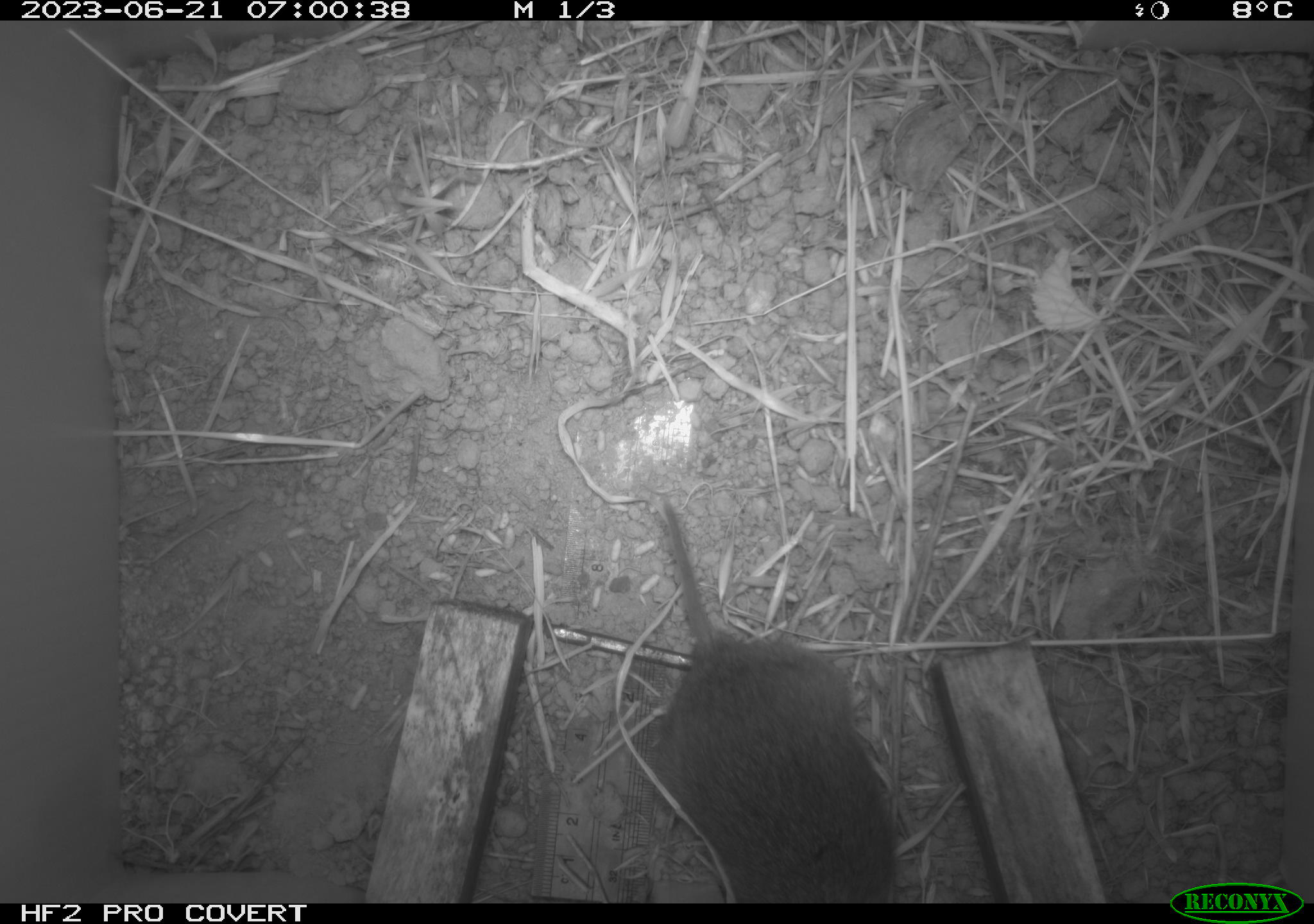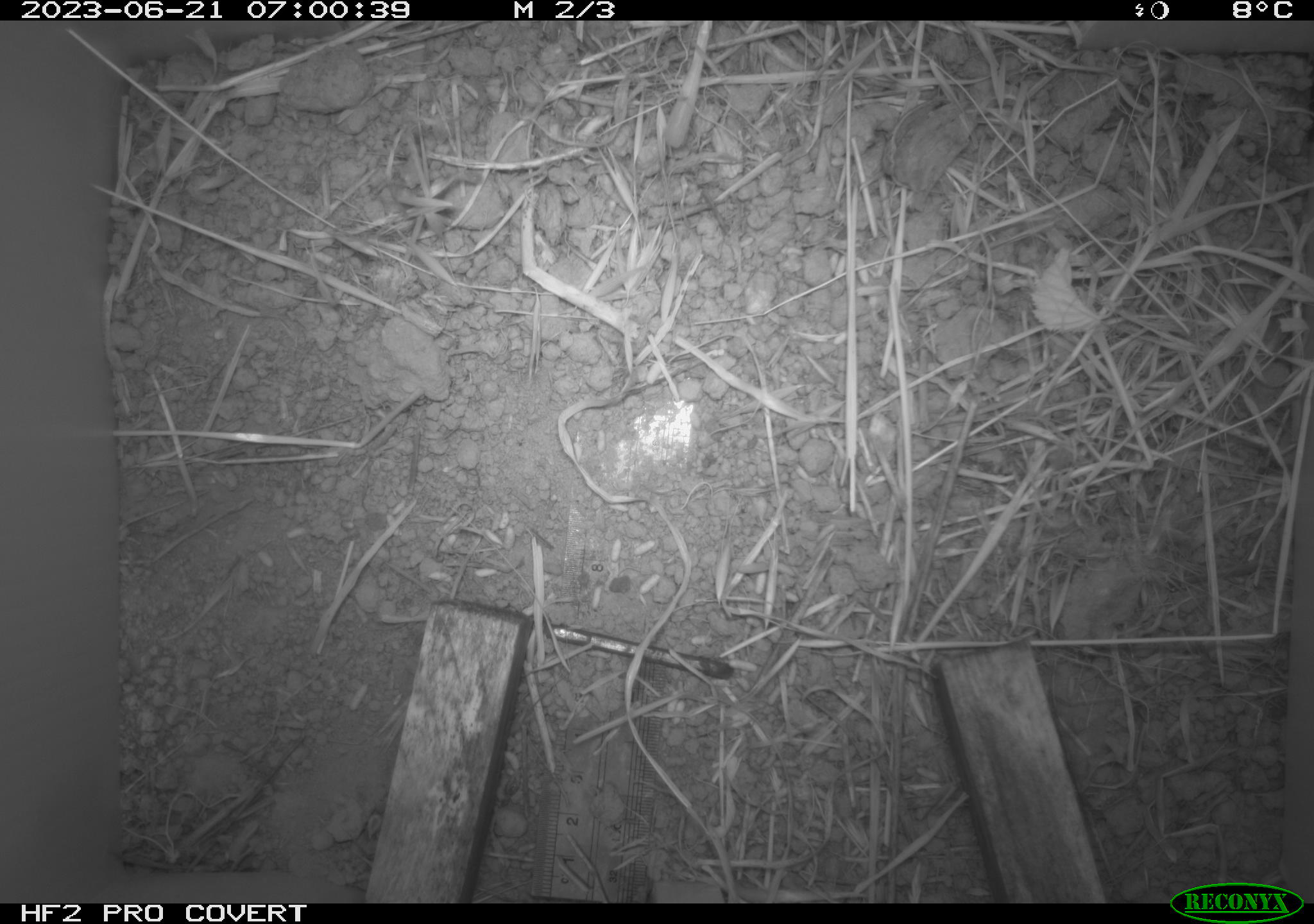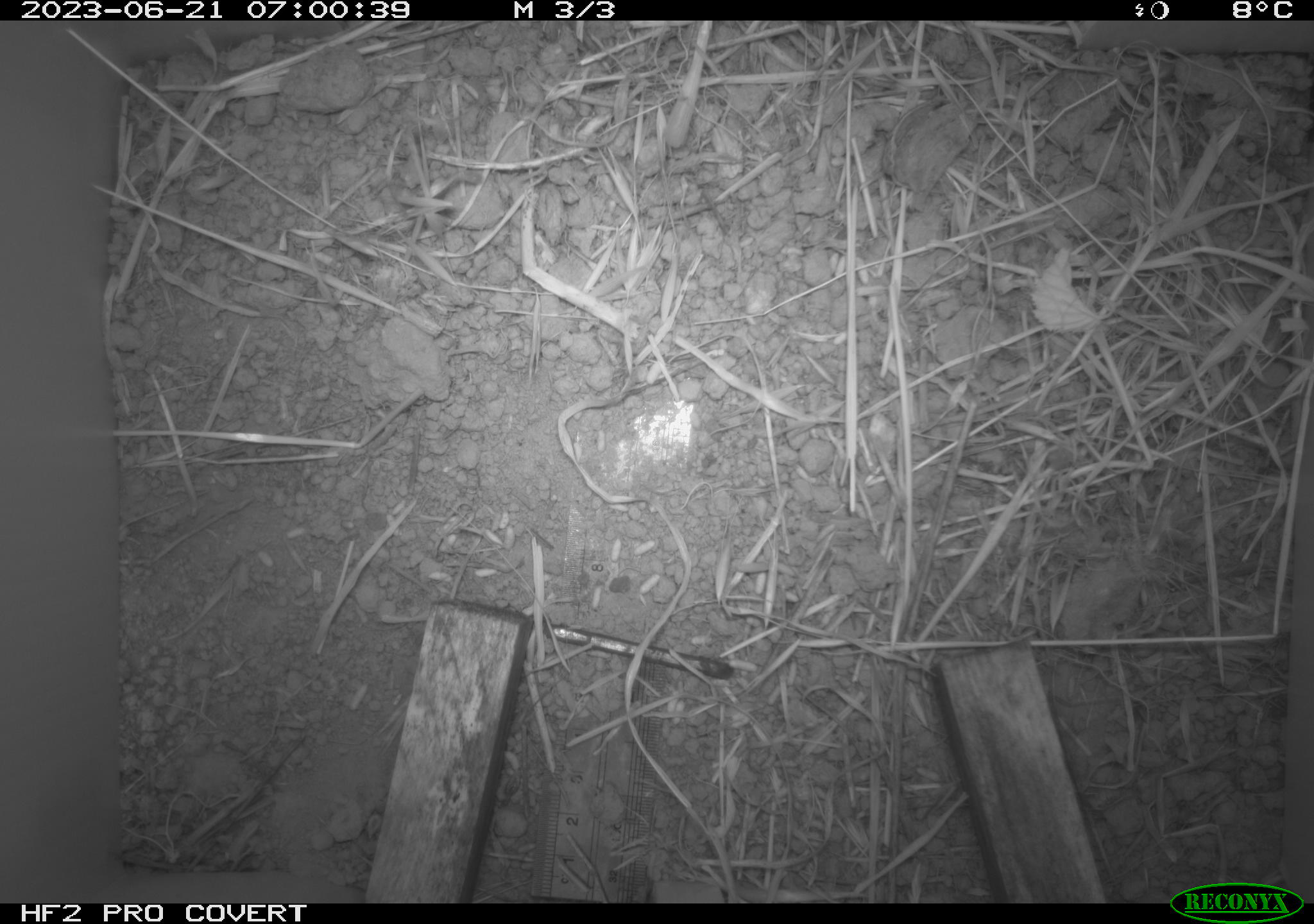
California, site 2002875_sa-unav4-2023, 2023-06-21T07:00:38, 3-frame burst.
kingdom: Animalia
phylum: Chordata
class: Mammalia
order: Rodentia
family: Cricetidae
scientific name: Arvicolinae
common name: voles, lemmings, and muskrats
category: arvicolinae subfamily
Arvicolinae subfamily (voles, lemmings, and muskrats) (Arvicolinae).